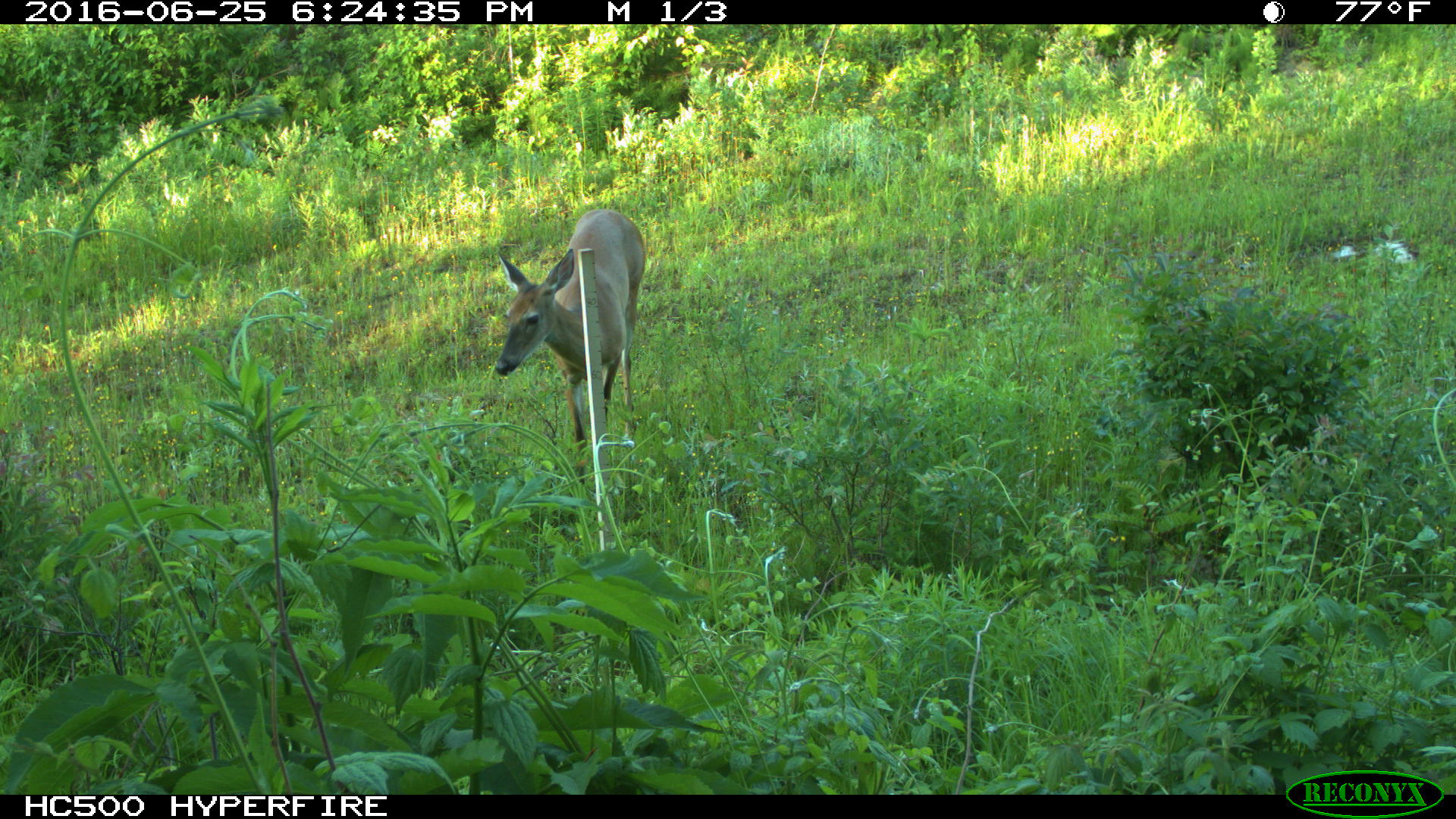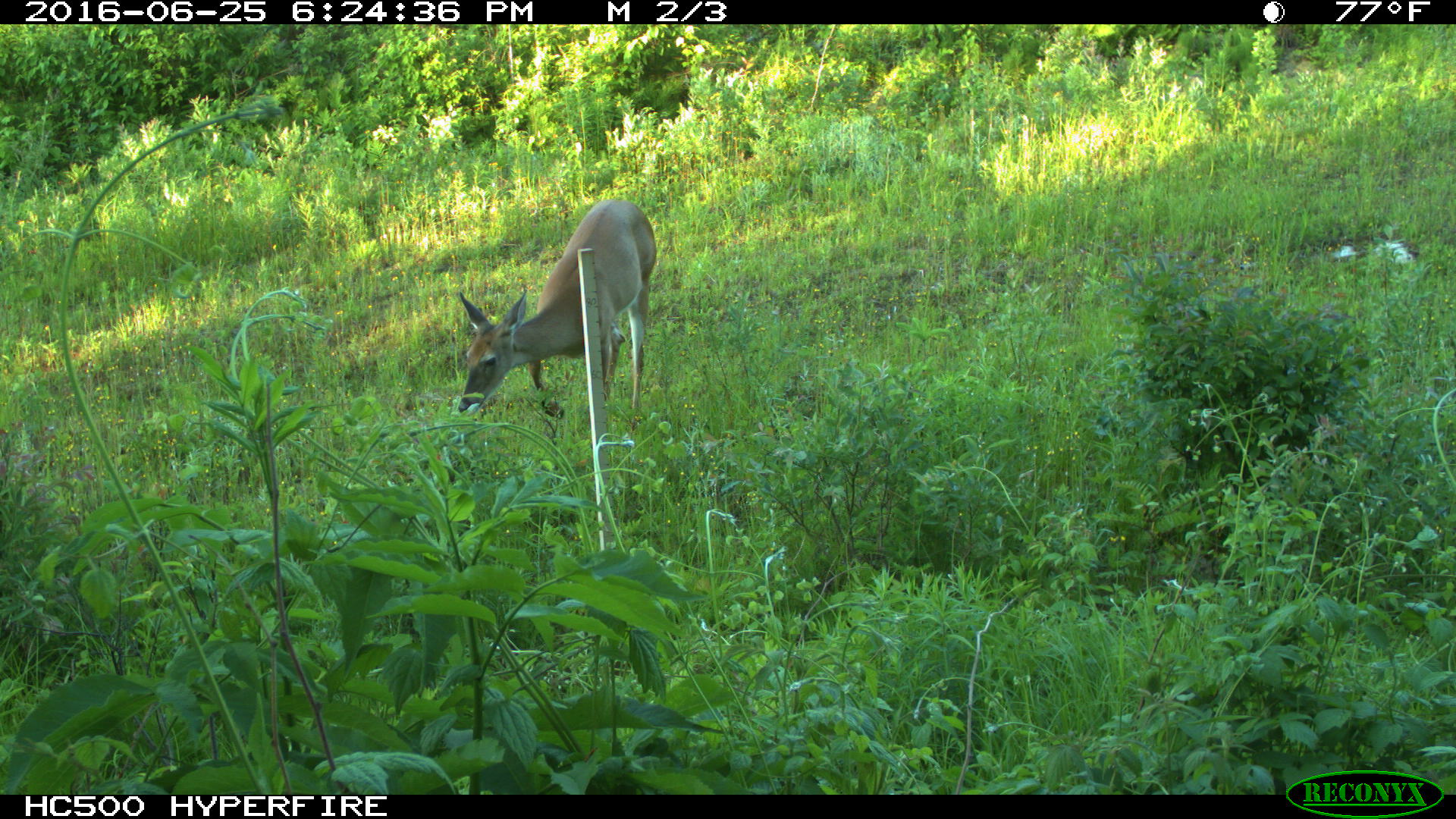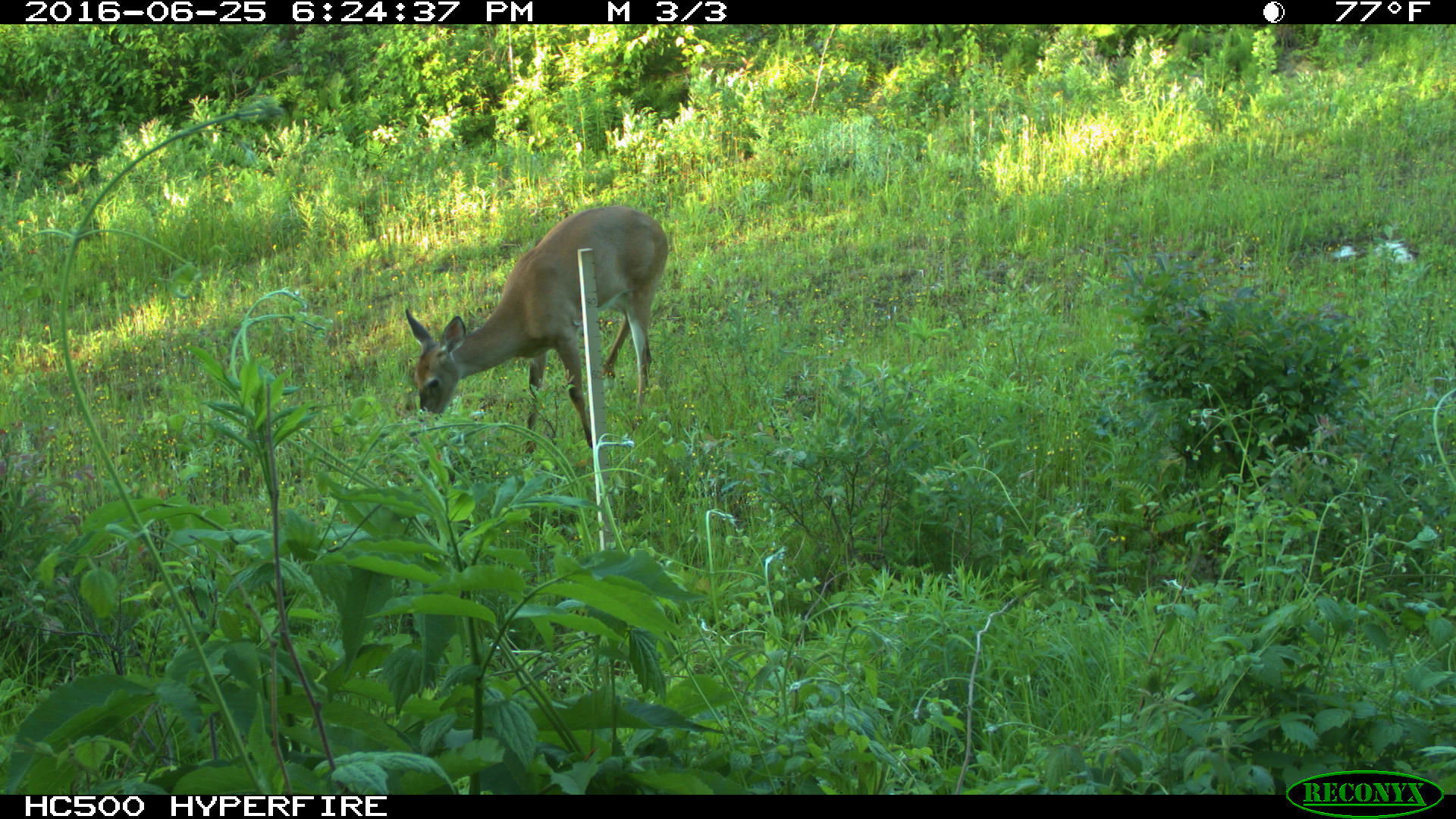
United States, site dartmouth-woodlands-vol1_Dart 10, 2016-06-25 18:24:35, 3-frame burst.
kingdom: Animalia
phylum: Chordata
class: Mammalia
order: Artiodactyla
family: Cervidae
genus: Odocoileus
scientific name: Odocoileus virginianus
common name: white-tailed deer